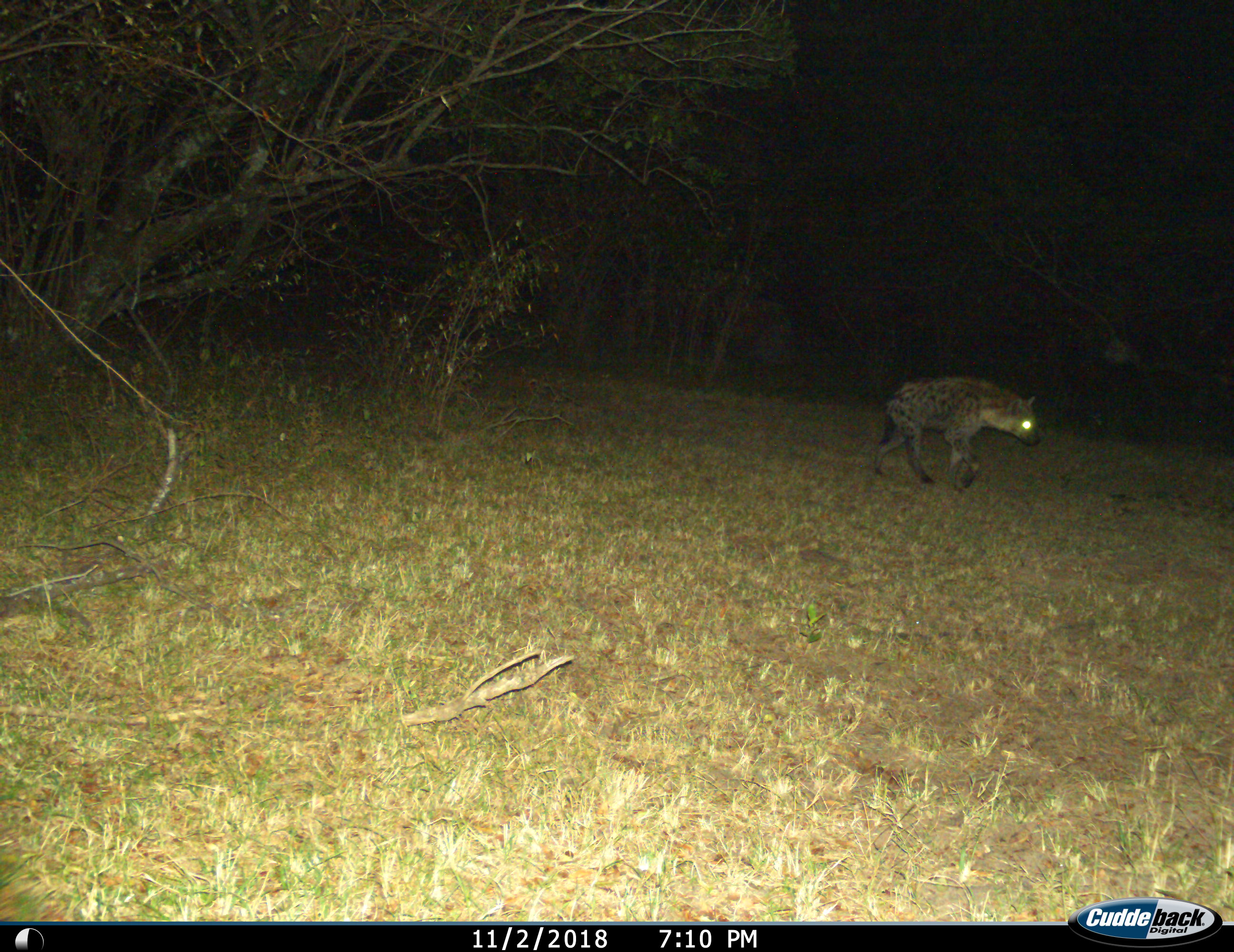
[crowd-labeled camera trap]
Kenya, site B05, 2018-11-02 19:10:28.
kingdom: Animalia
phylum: Chordata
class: Mammalia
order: Carnivora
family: Hyaenidae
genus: Crocuta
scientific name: Crocuta crocuta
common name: spotted hyena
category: hyenaspotted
Hyenaspotted (spotted hyena) (Crocuta crocuta), count 1. Behavior (volunteer vote fractions): standing 0%, resting 10%, moving 90%, interacting 0%. Young present (vote fraction): 0%. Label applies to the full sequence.